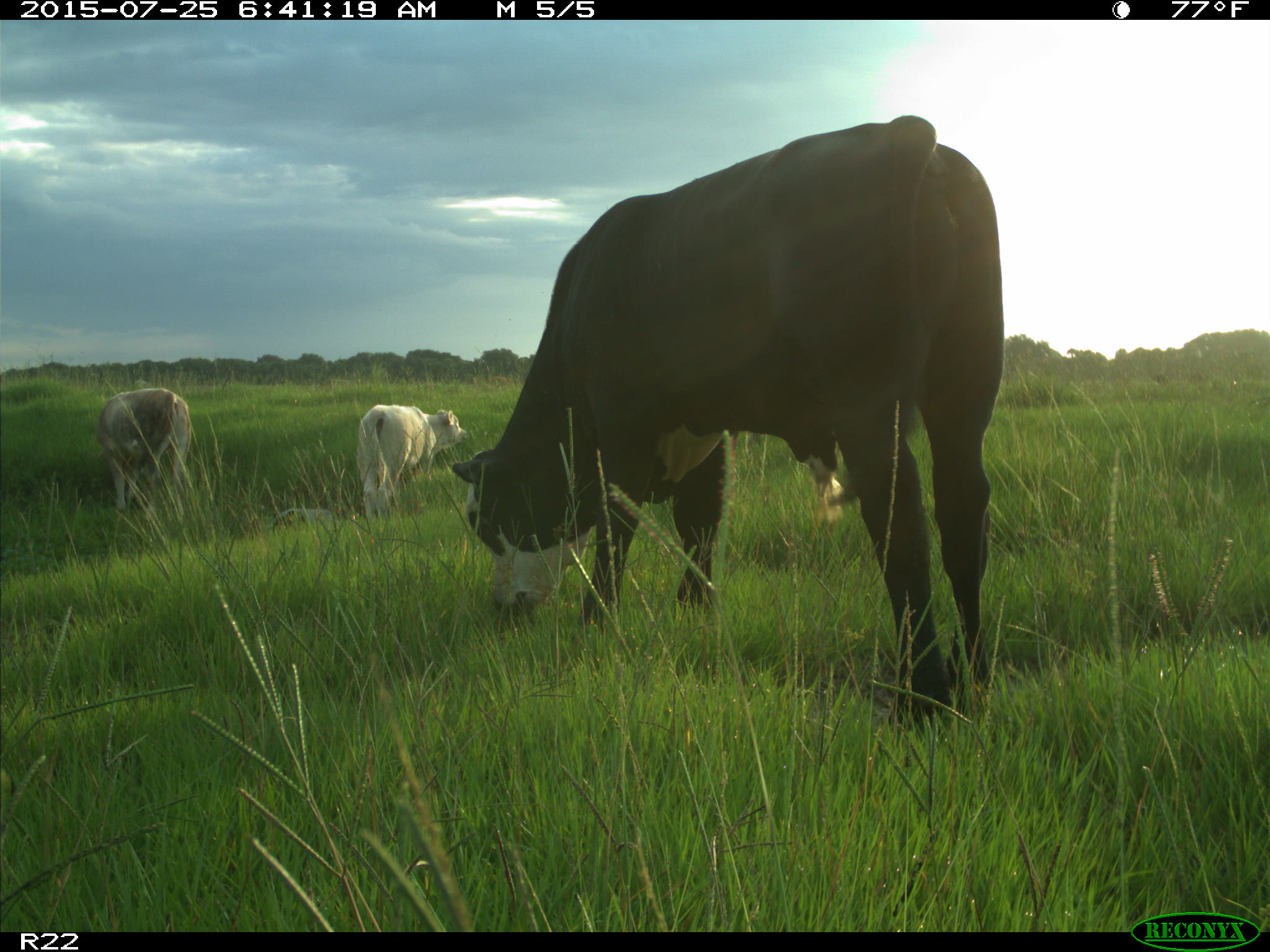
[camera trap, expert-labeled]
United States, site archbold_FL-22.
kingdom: Animalia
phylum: Chordata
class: Mammalia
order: Artiodactyla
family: Bovidae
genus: Bos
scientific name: Bos taurus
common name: domestic cow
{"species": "Bos taurus (domestic cow)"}